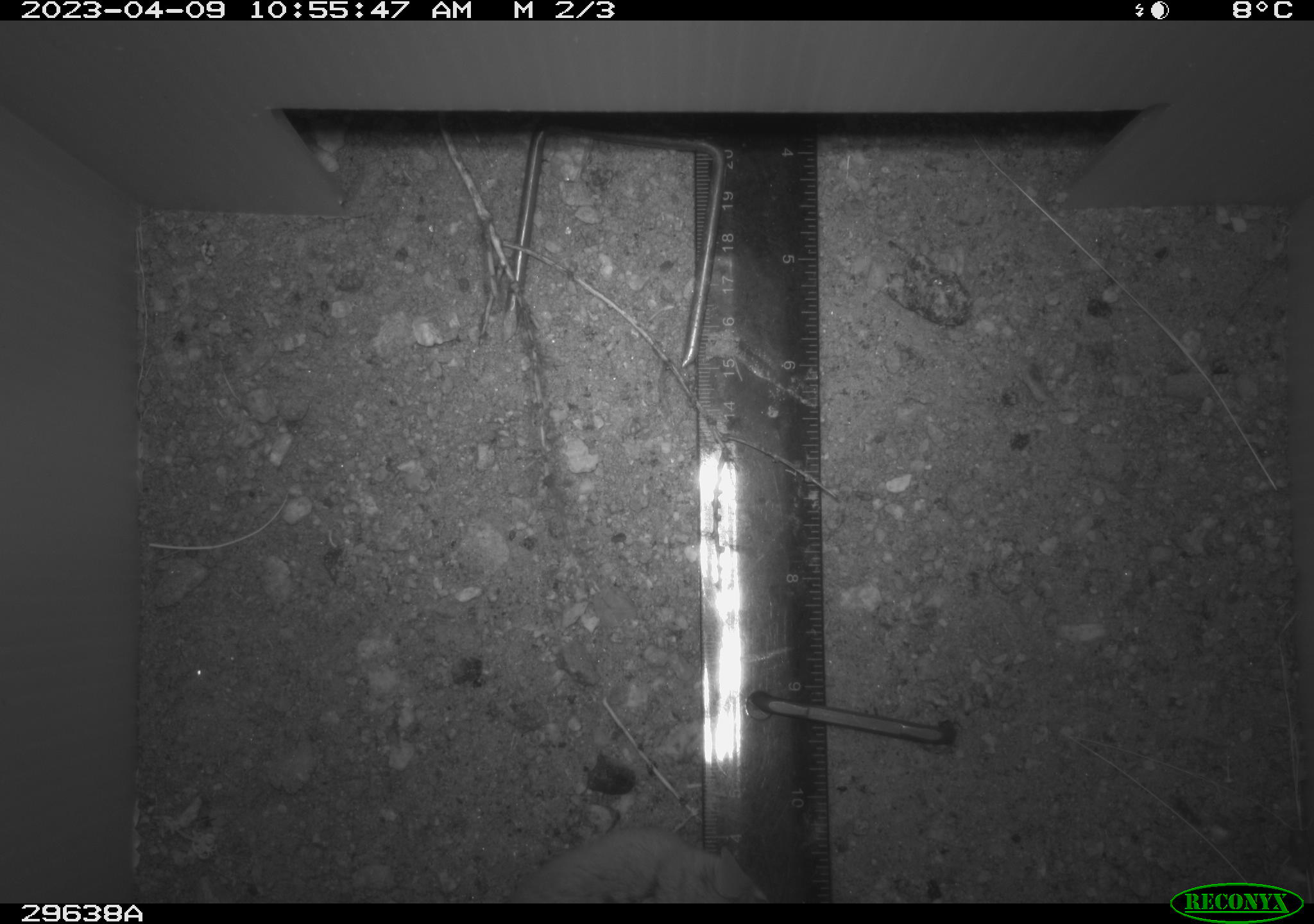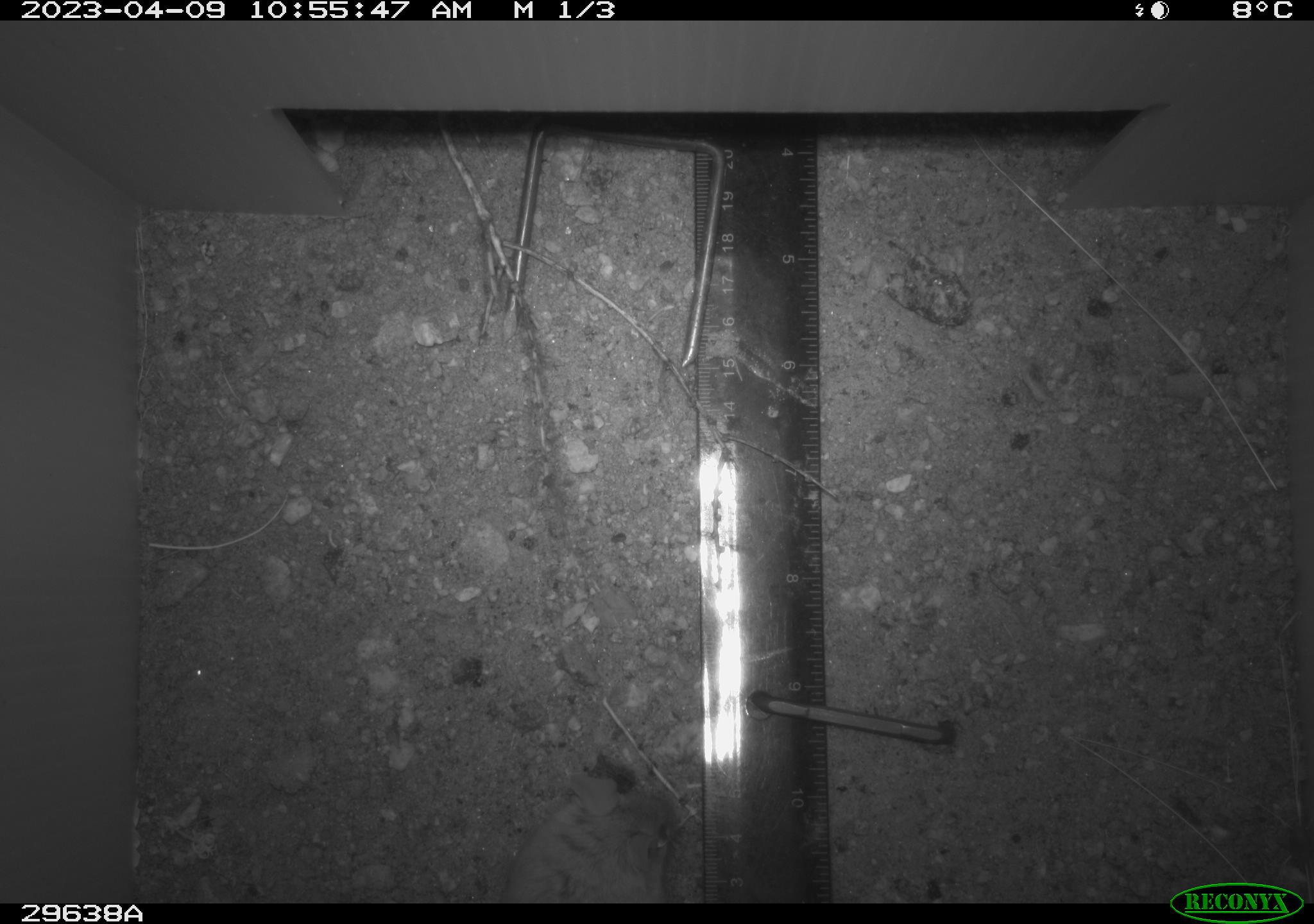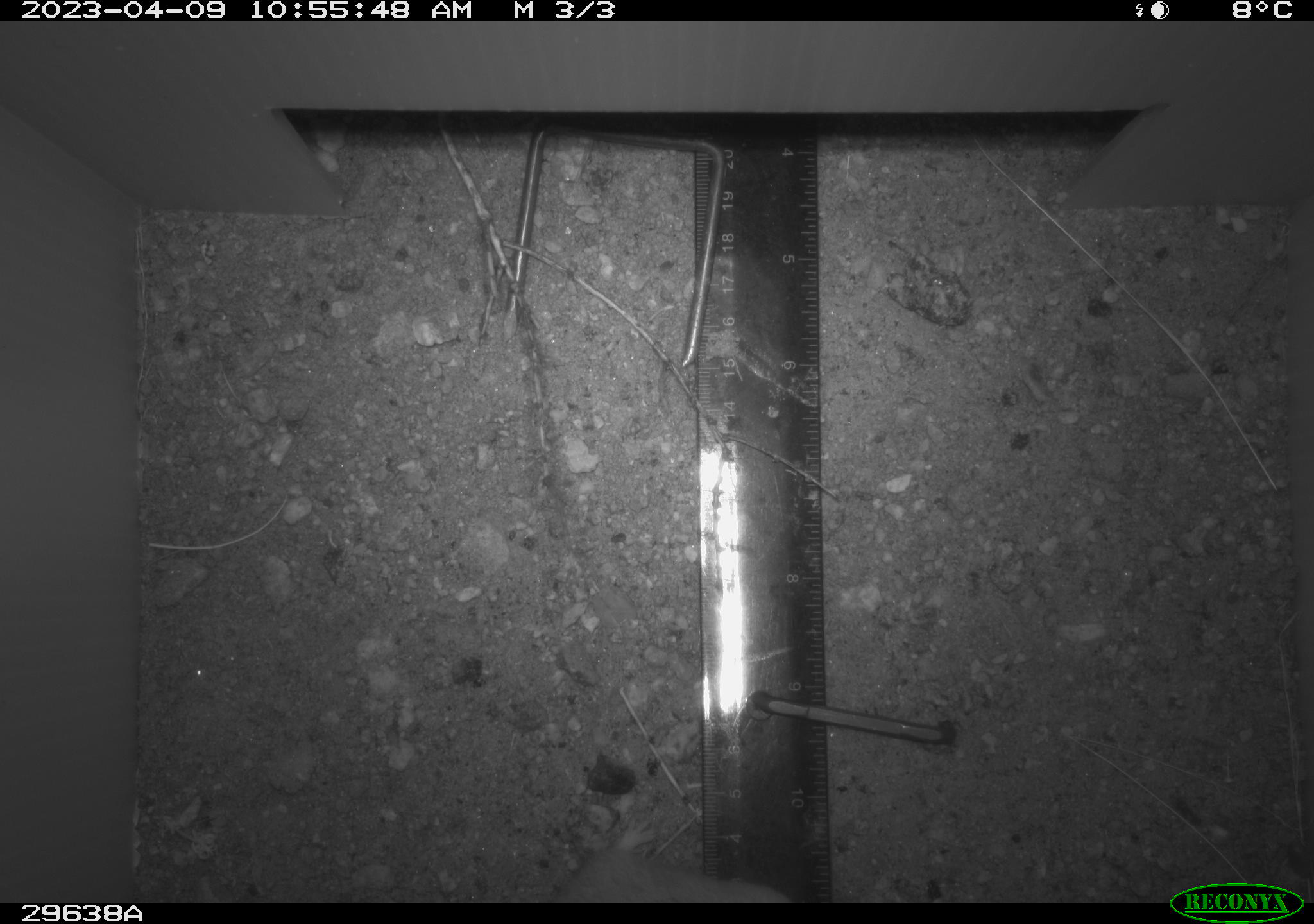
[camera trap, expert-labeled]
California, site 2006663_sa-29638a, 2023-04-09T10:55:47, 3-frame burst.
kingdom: Animalia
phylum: Chordata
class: Mammalia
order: Rodentia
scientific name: Rodentia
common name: rodent